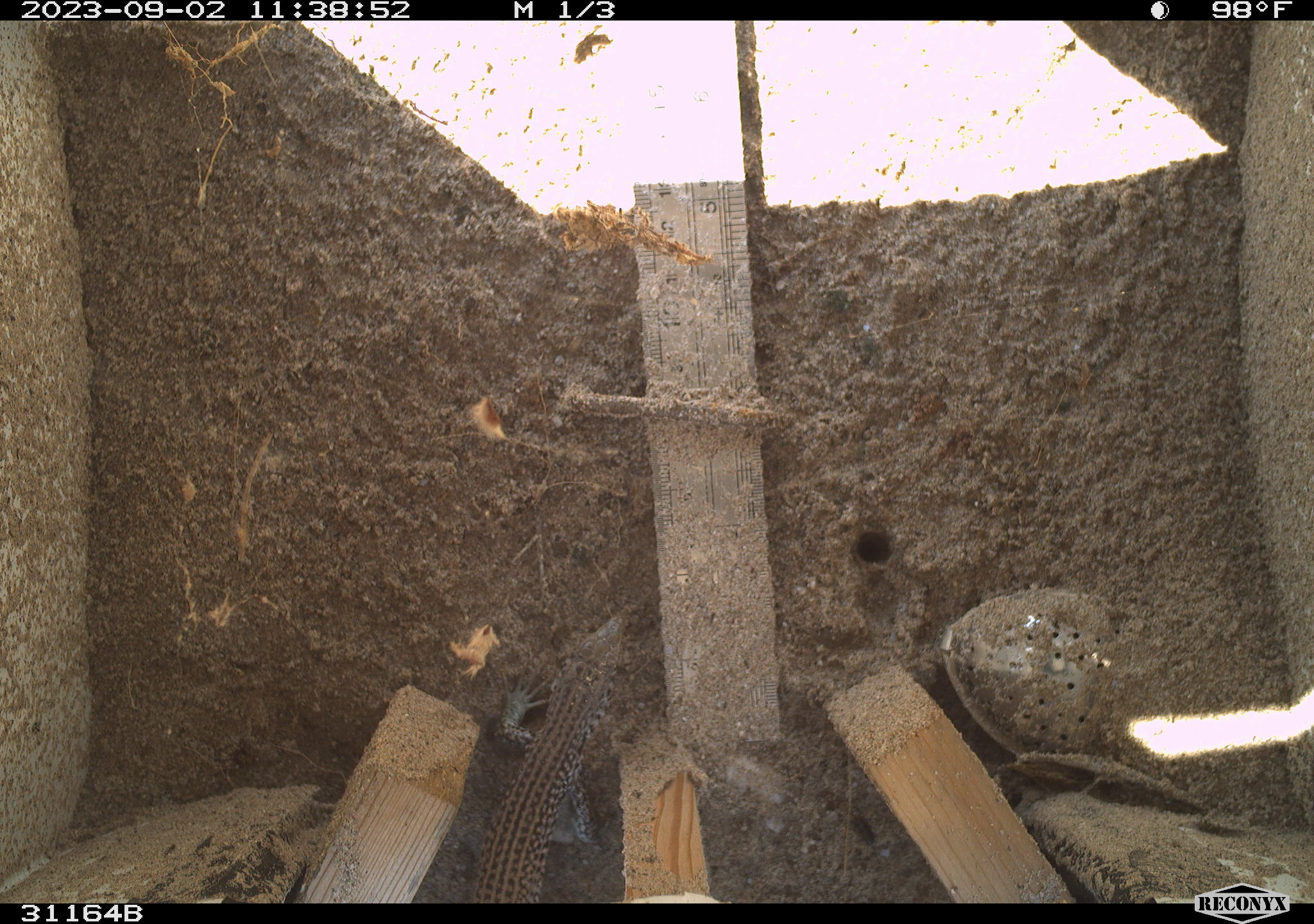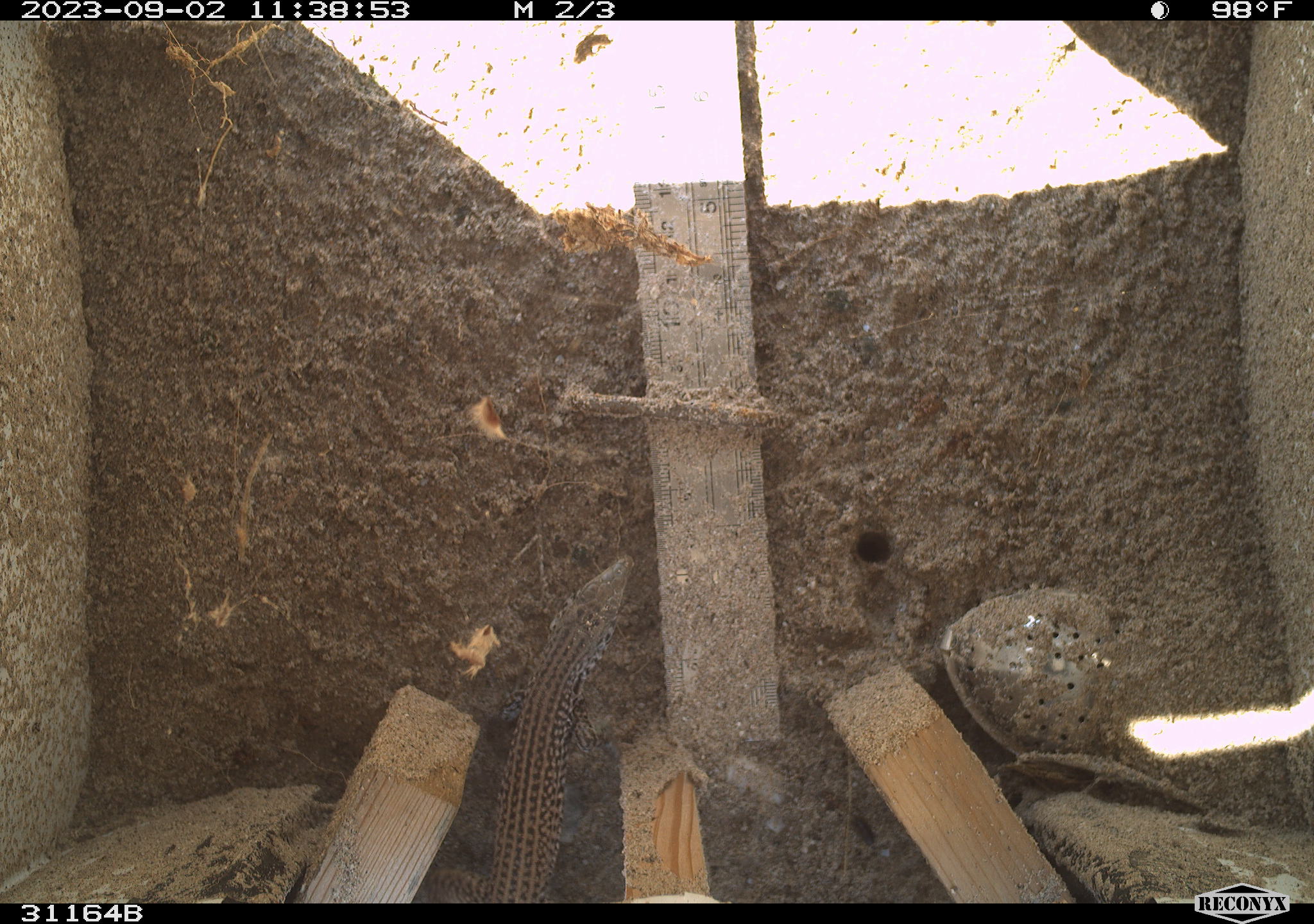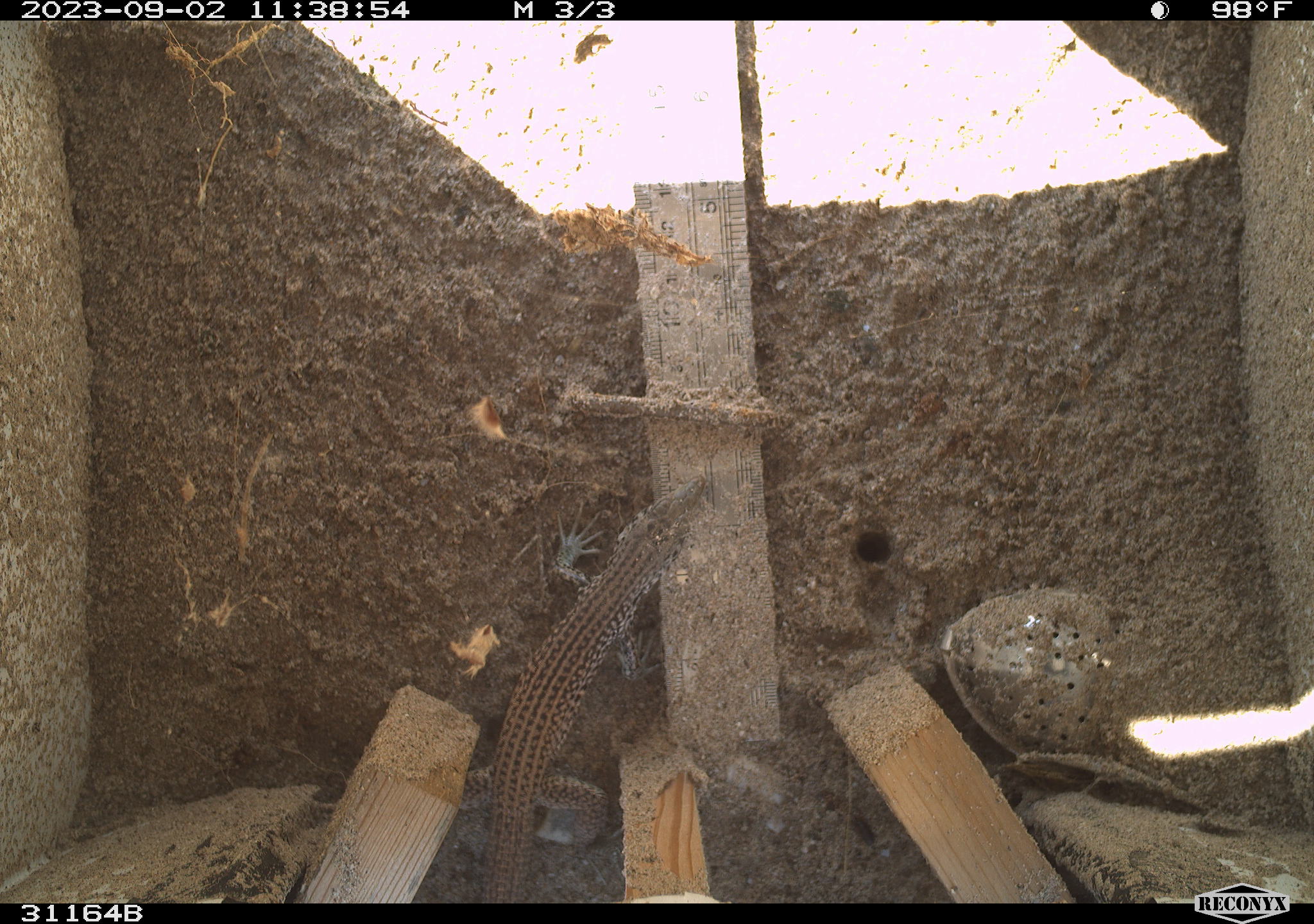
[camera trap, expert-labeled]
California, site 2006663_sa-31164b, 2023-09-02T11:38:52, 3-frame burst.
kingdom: Animalia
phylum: Chordata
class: Reptilia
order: Squamata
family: Teiidae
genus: Aspidoscelis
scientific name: Aspidoscelis tigris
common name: western whiptail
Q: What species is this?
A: Western whiptail (Aspidoscelis tigris).